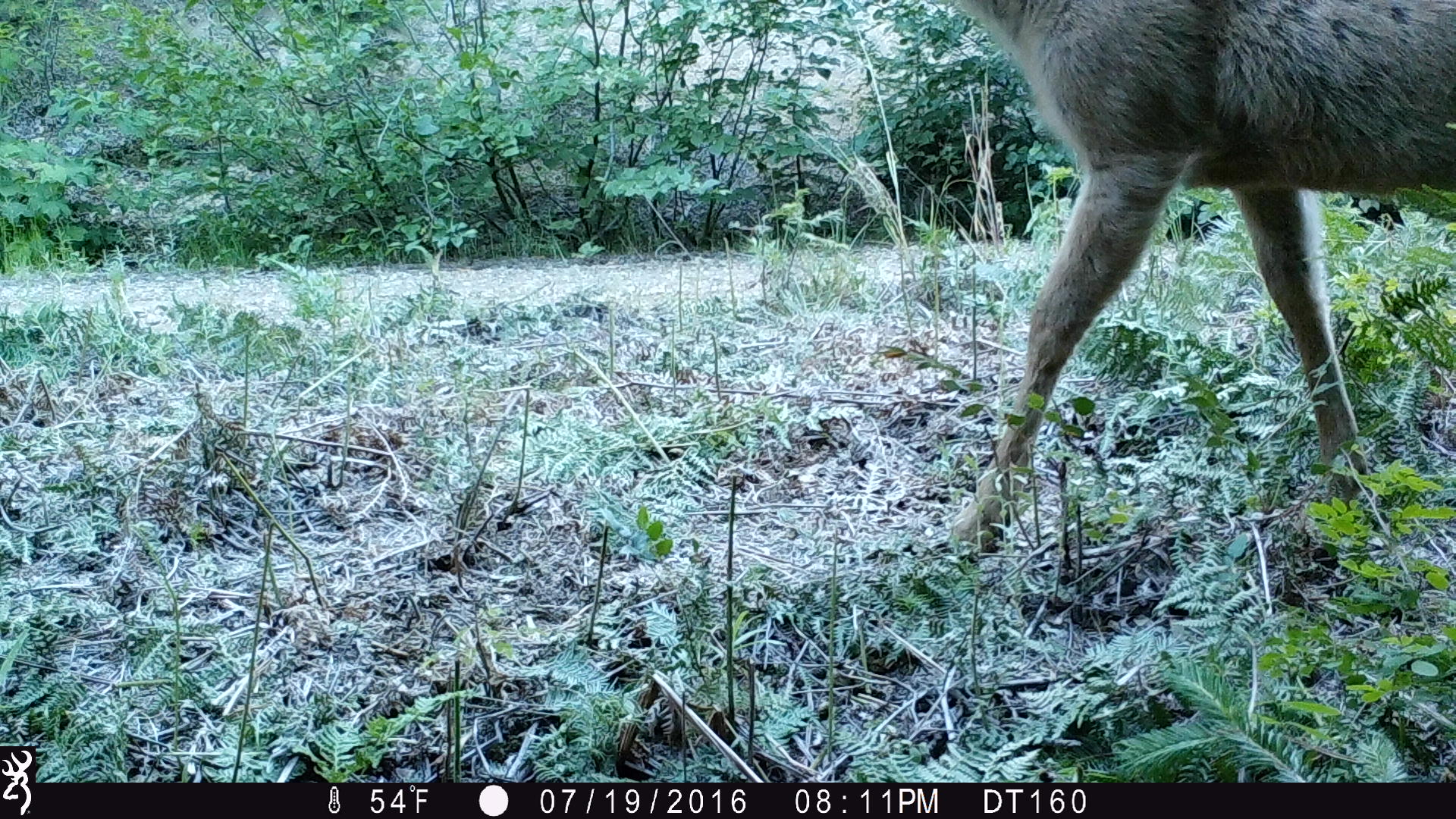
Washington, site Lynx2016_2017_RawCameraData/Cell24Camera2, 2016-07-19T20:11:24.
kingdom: Animalia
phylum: Chordata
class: Mammalia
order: Artiodactyla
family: Cervidae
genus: Odocoileus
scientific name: Odocoileus hemionus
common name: mule deer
Odocoileus hemionus (mule deer). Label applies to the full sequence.